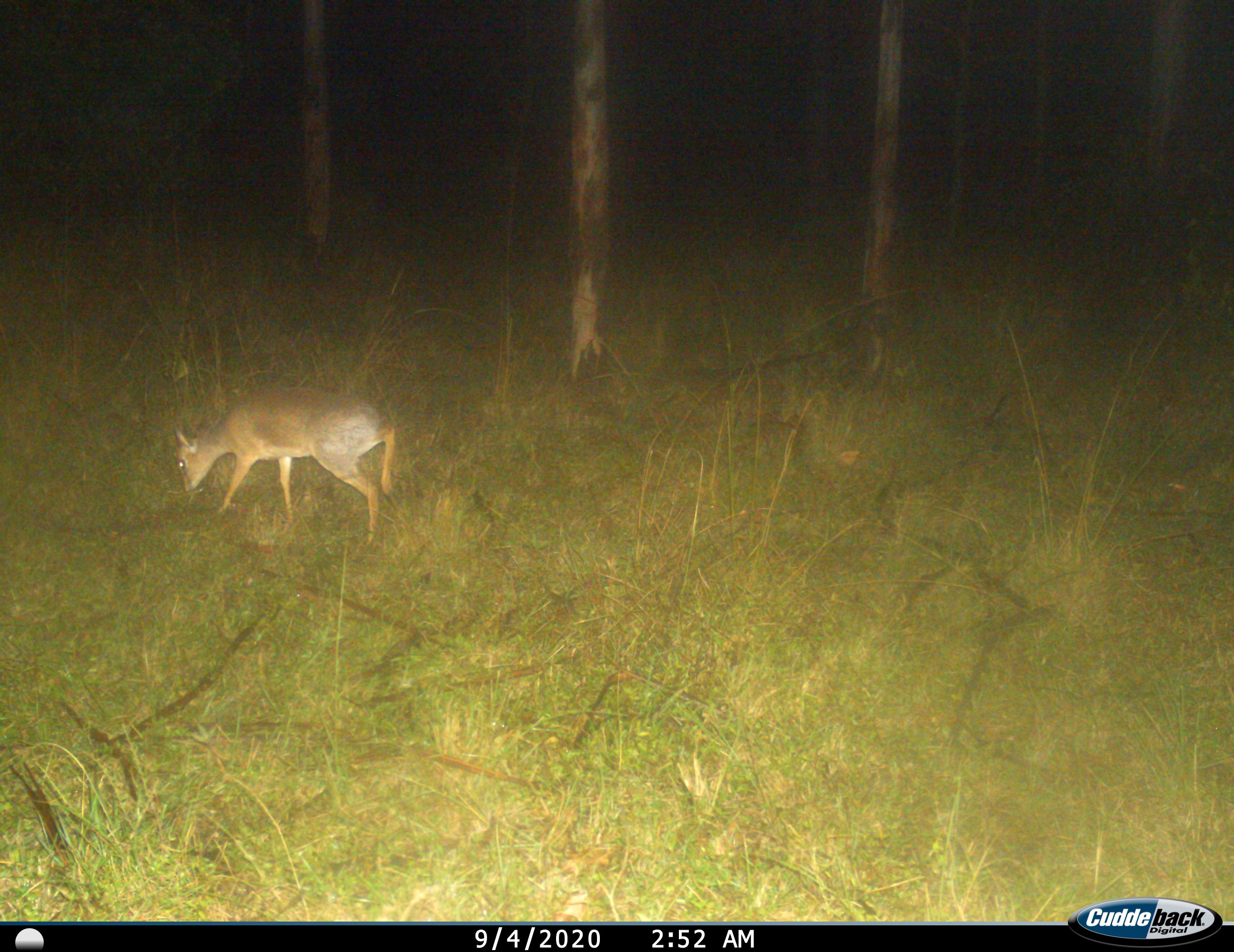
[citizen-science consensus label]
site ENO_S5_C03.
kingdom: Animalia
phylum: Chordata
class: Mammalia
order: Artiodactyla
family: Bovidae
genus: Madoqua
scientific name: Madoqua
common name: dik-dik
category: dikdik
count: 1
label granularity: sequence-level